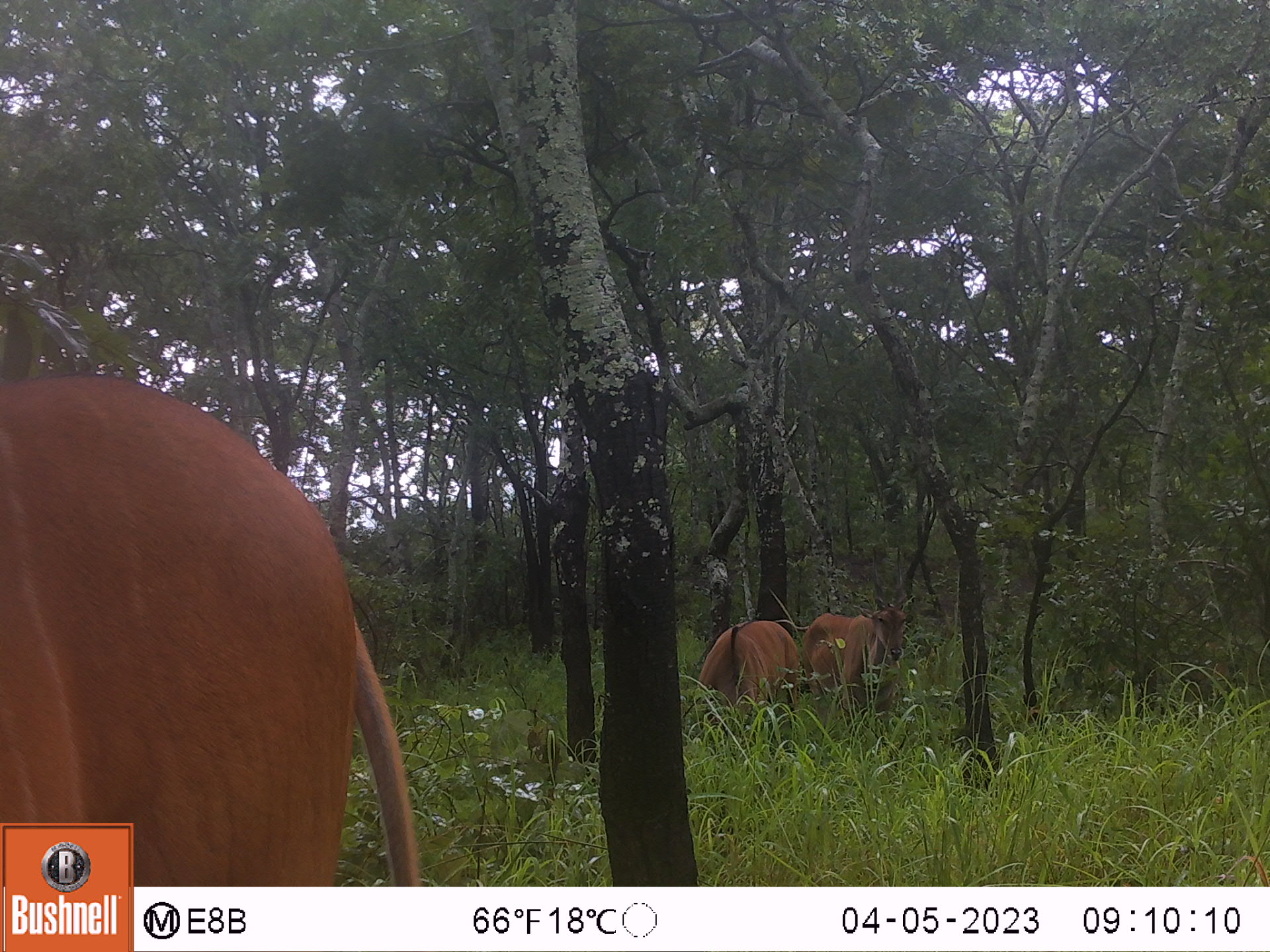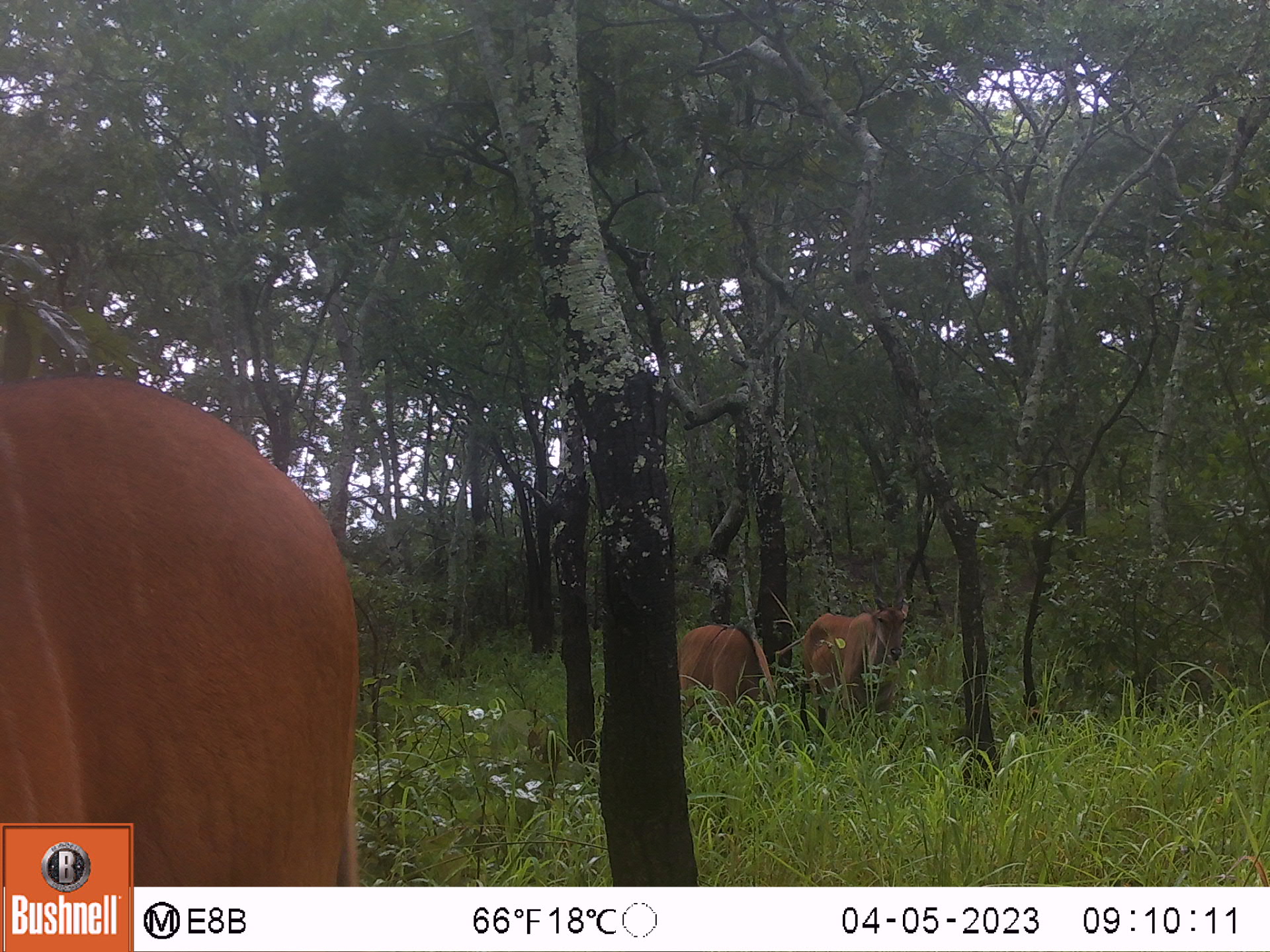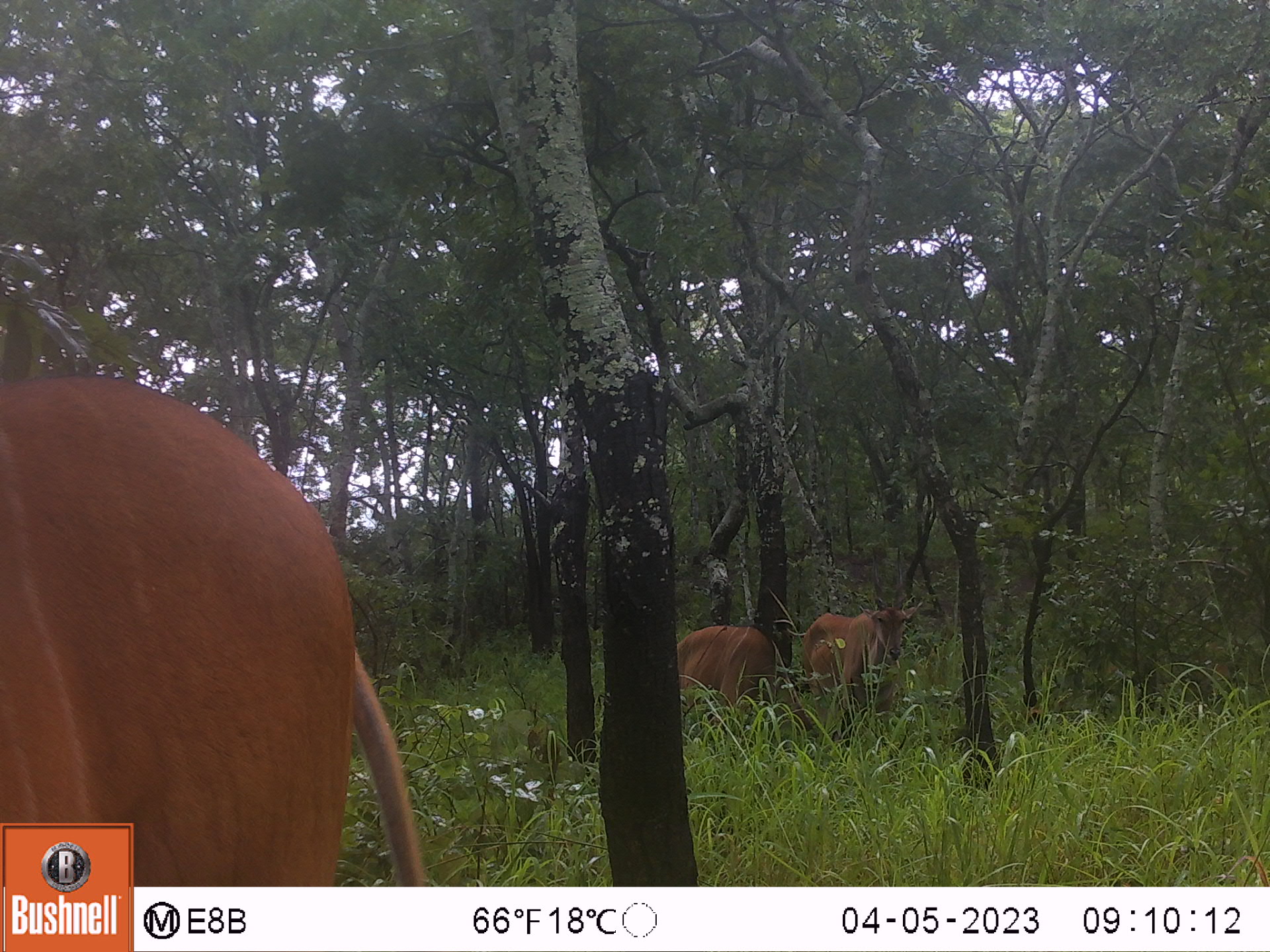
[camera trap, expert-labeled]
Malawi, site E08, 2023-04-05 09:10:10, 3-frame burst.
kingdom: Animalia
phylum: Chordata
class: Mammalia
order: Artiodactyla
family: Bovidae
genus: Tragelaphus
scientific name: Tragelaphus oryx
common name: common eland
Common eland (Tragelaphus oryx), count 3.